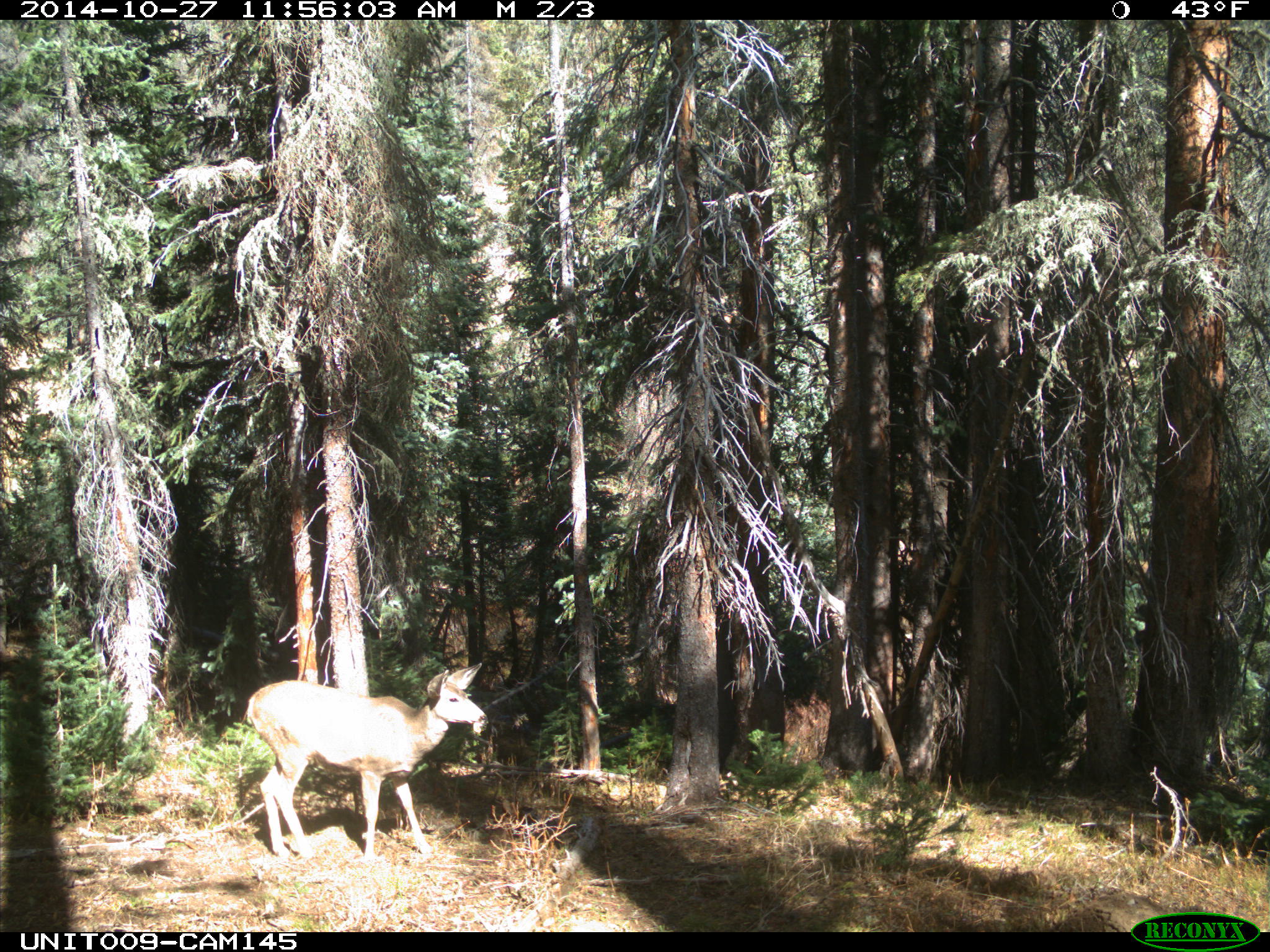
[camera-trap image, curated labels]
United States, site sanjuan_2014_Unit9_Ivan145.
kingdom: Animalia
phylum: Chordata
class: Mammalia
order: Artiodactyla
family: Cervidae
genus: Odocoileus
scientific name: Odocoileus hemionus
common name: mule deer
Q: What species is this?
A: Odocoileus hemionus (mule deer).